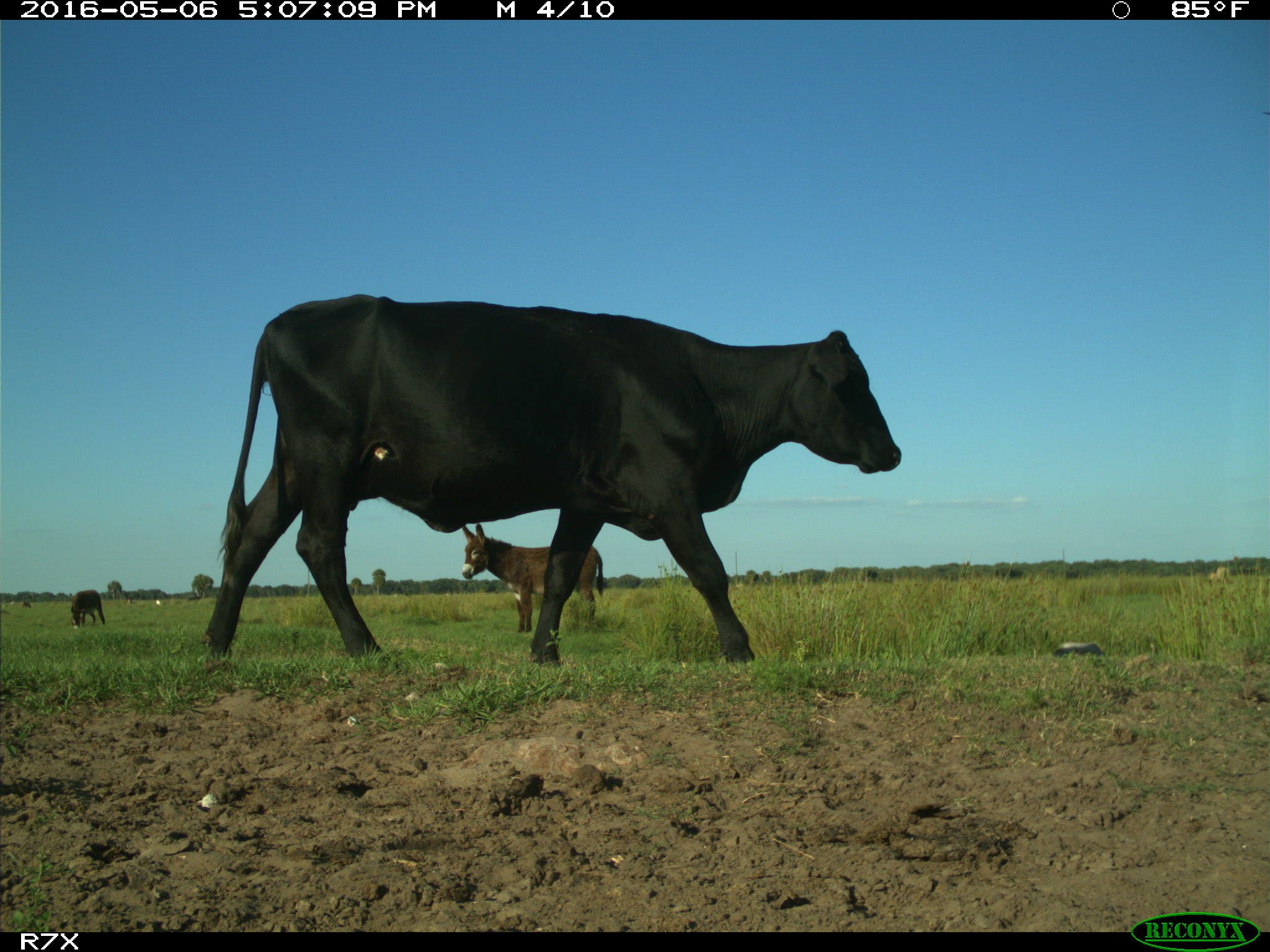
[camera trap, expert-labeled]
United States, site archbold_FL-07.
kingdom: Animalia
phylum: Chordata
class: Mammalia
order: Artiodactyla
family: Bovidae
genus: Bos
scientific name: Bos taurus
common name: domestic cow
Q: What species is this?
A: Bos taurus (domestic cow).